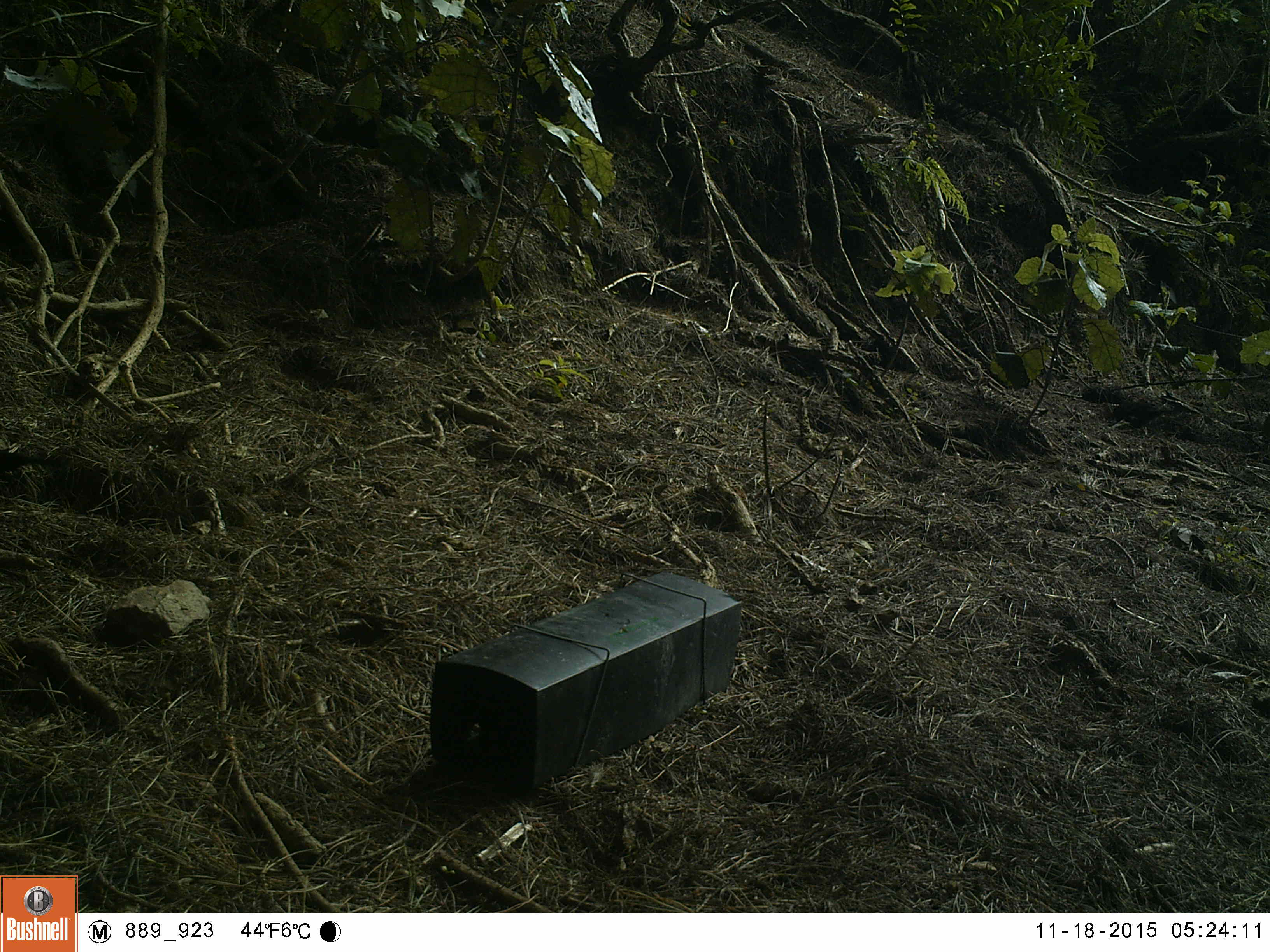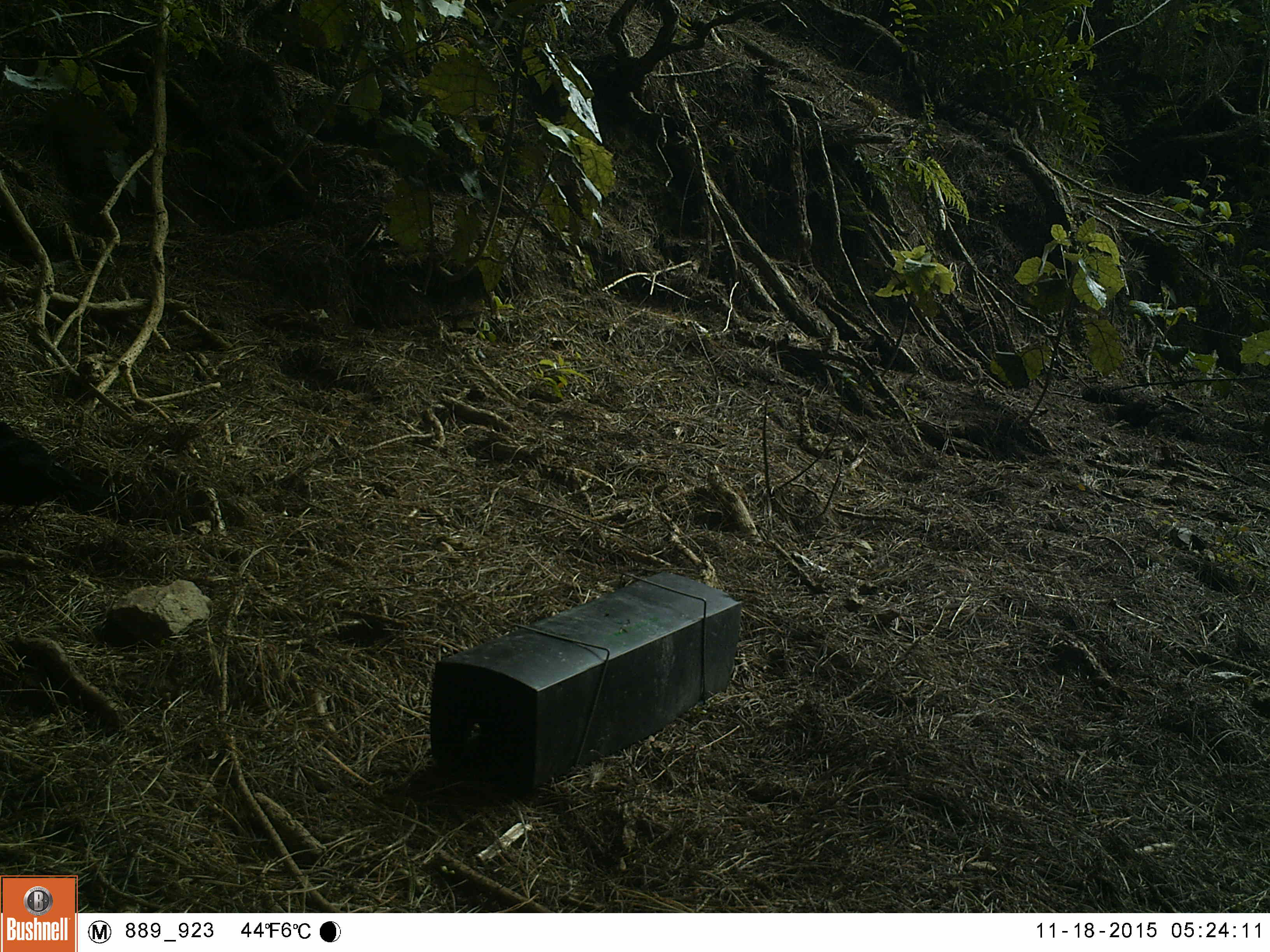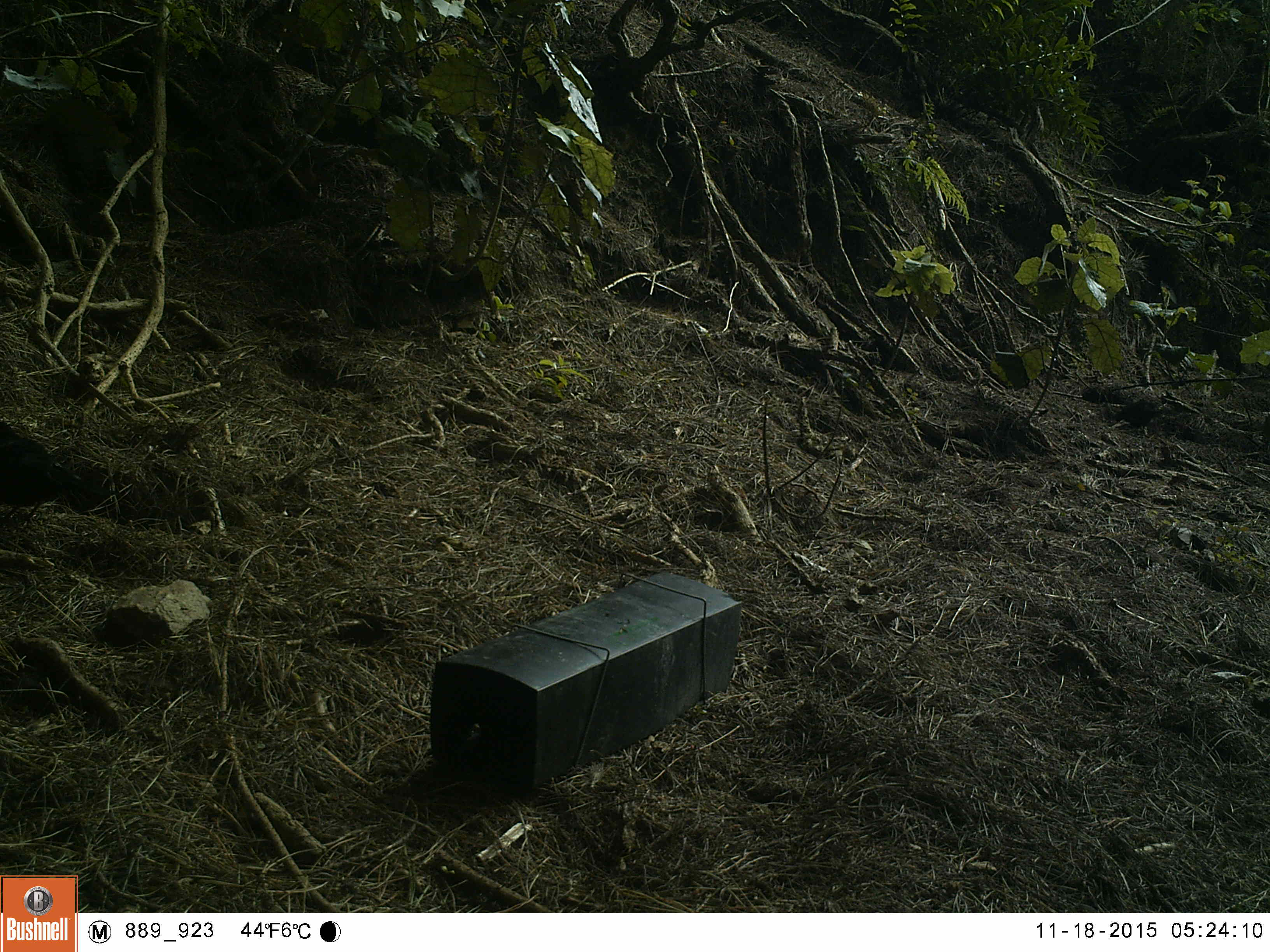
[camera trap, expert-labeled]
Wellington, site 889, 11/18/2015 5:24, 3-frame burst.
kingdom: Animalia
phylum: Chordata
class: Aves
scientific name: Aves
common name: bird